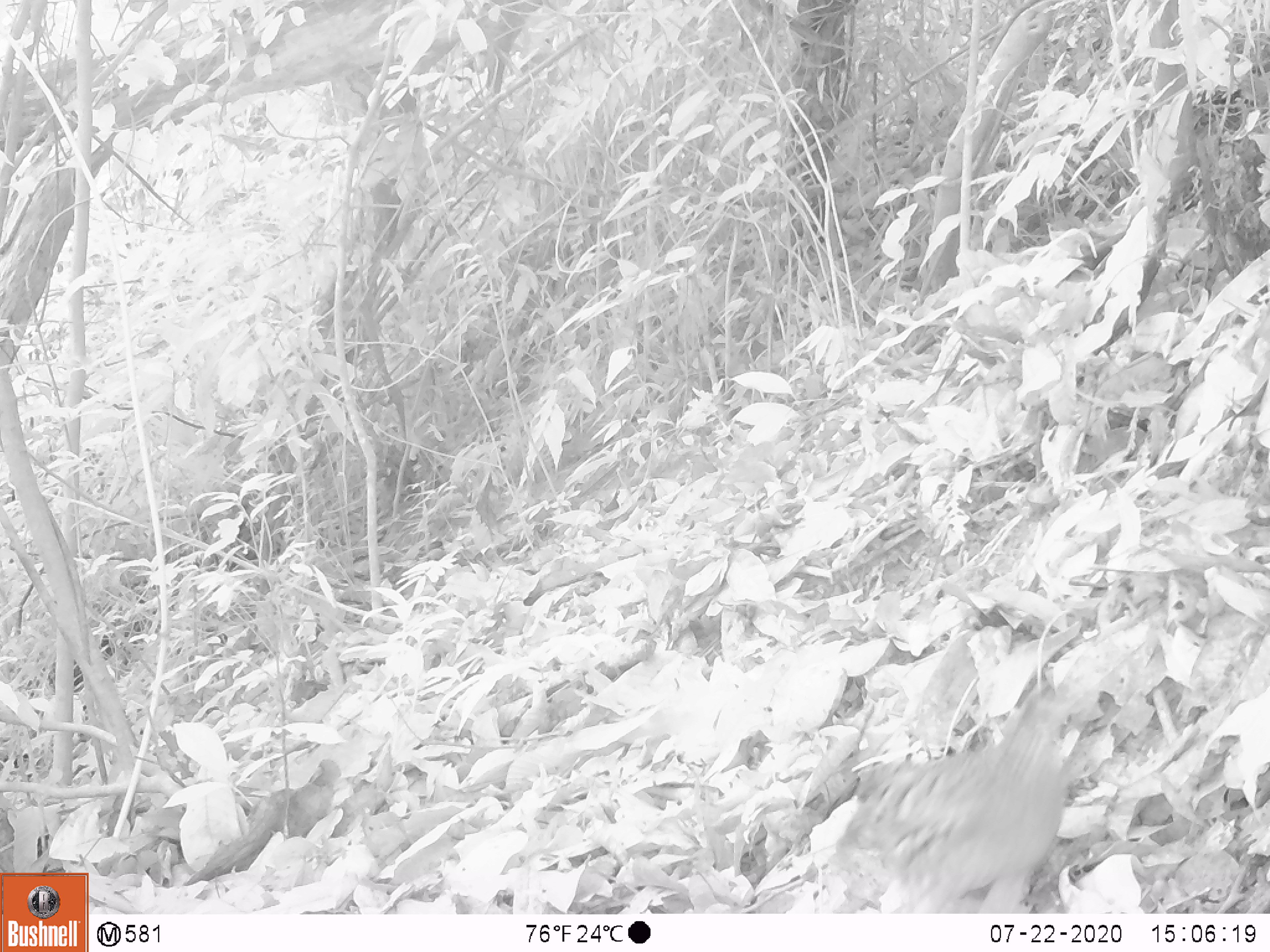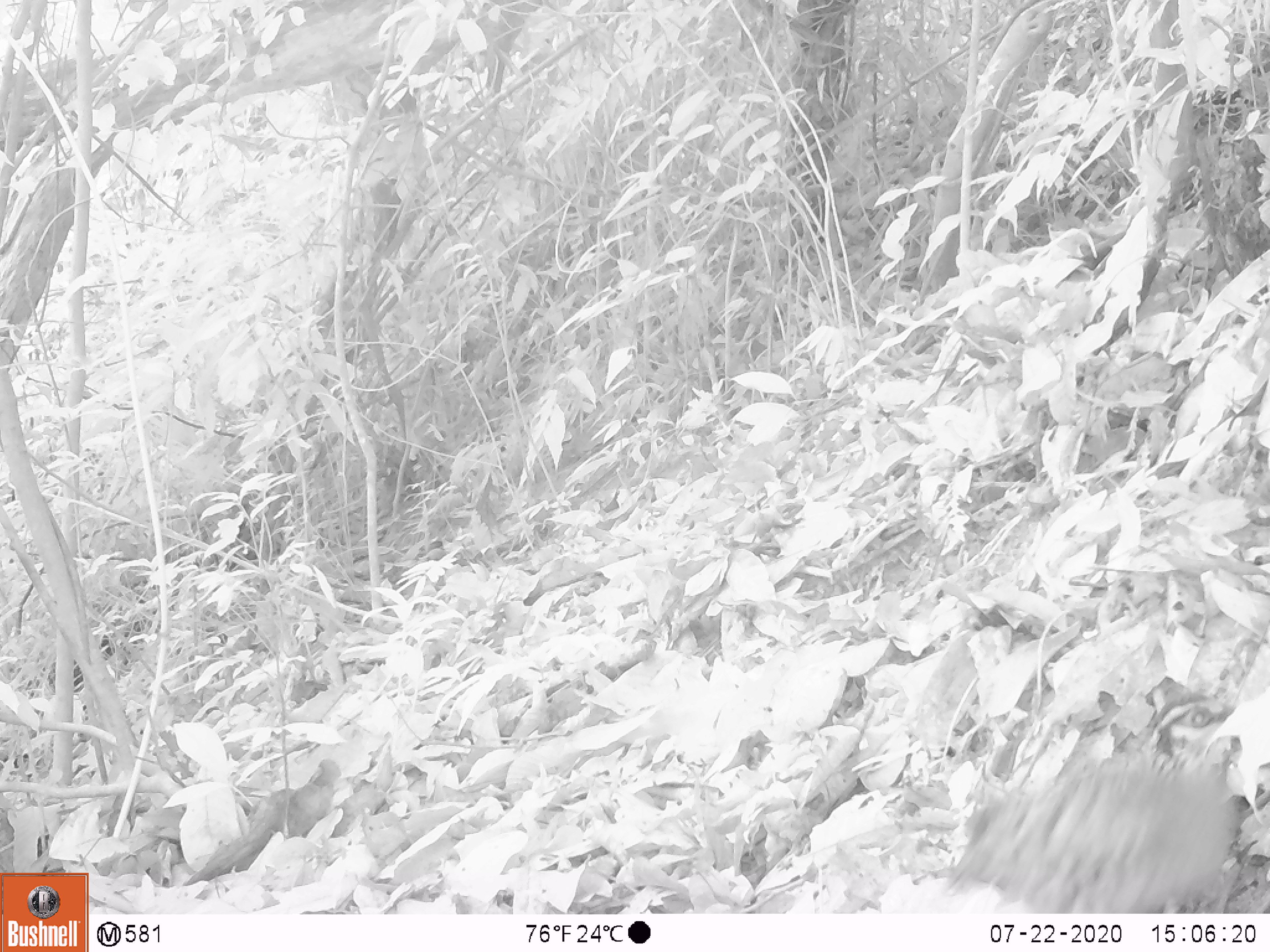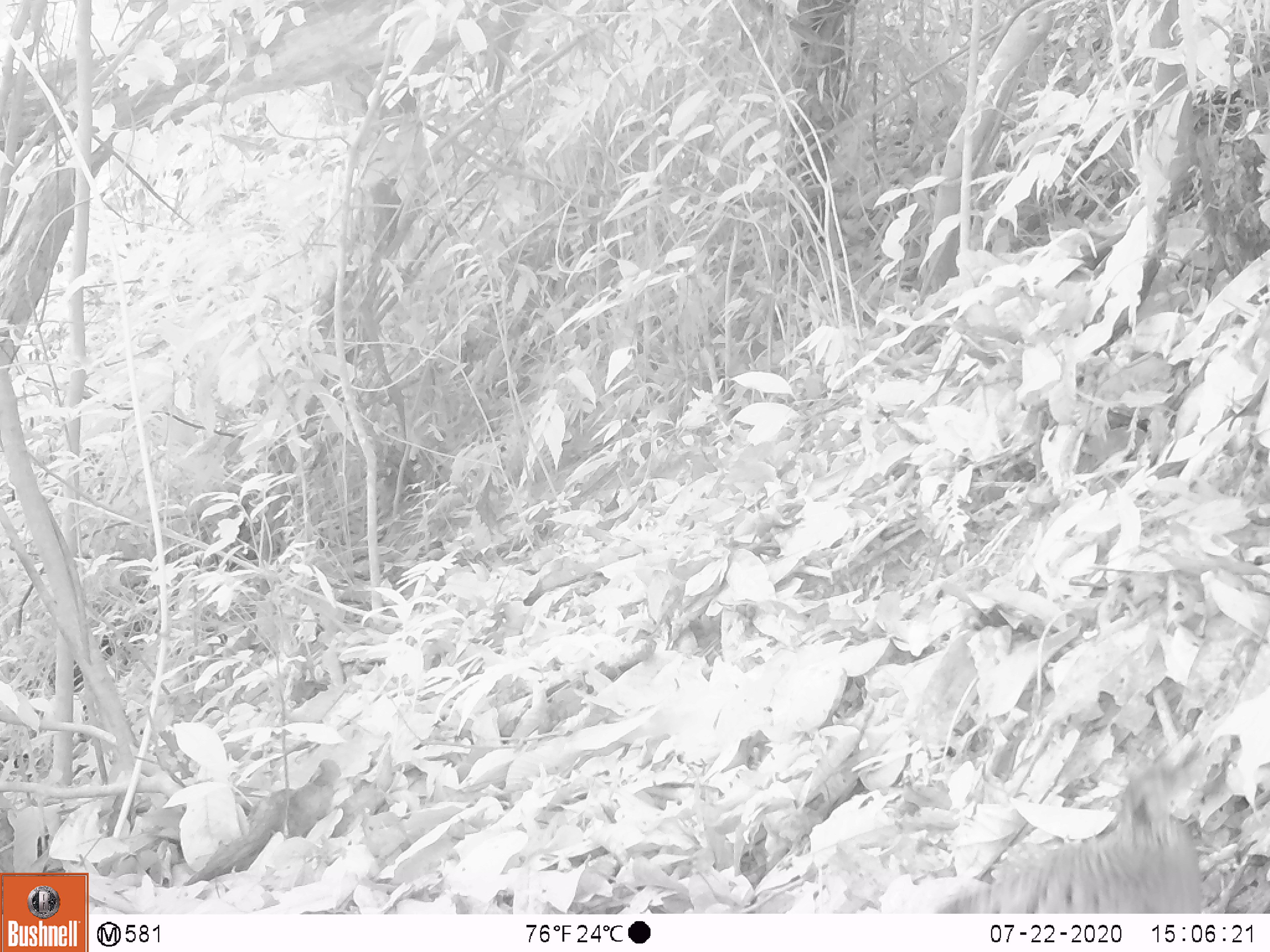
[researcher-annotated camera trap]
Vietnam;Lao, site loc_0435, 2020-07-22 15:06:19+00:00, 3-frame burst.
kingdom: Animalia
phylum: Chordata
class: Aves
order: Galliformes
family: Phasianidae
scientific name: Phasianidae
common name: partridge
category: unidentified partridge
Unidentified partridge (partridge) (Phasianidae). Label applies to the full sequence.